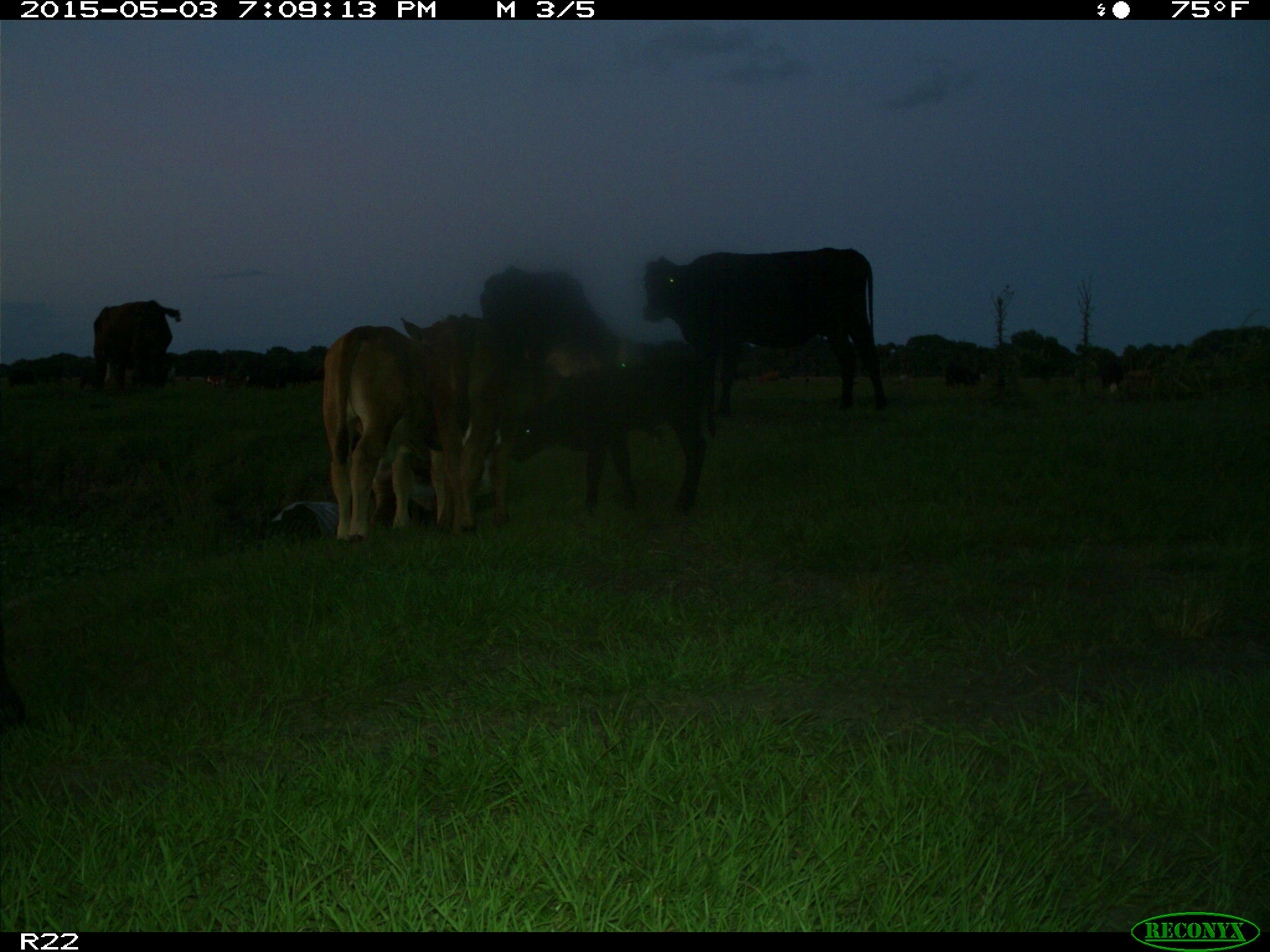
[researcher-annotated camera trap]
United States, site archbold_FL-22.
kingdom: Animalia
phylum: Chordata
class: Mammalia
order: Artiodactyla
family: Bovidae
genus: Bos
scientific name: Bos taurus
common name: domestic cow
Bos taurus (domestic cow).